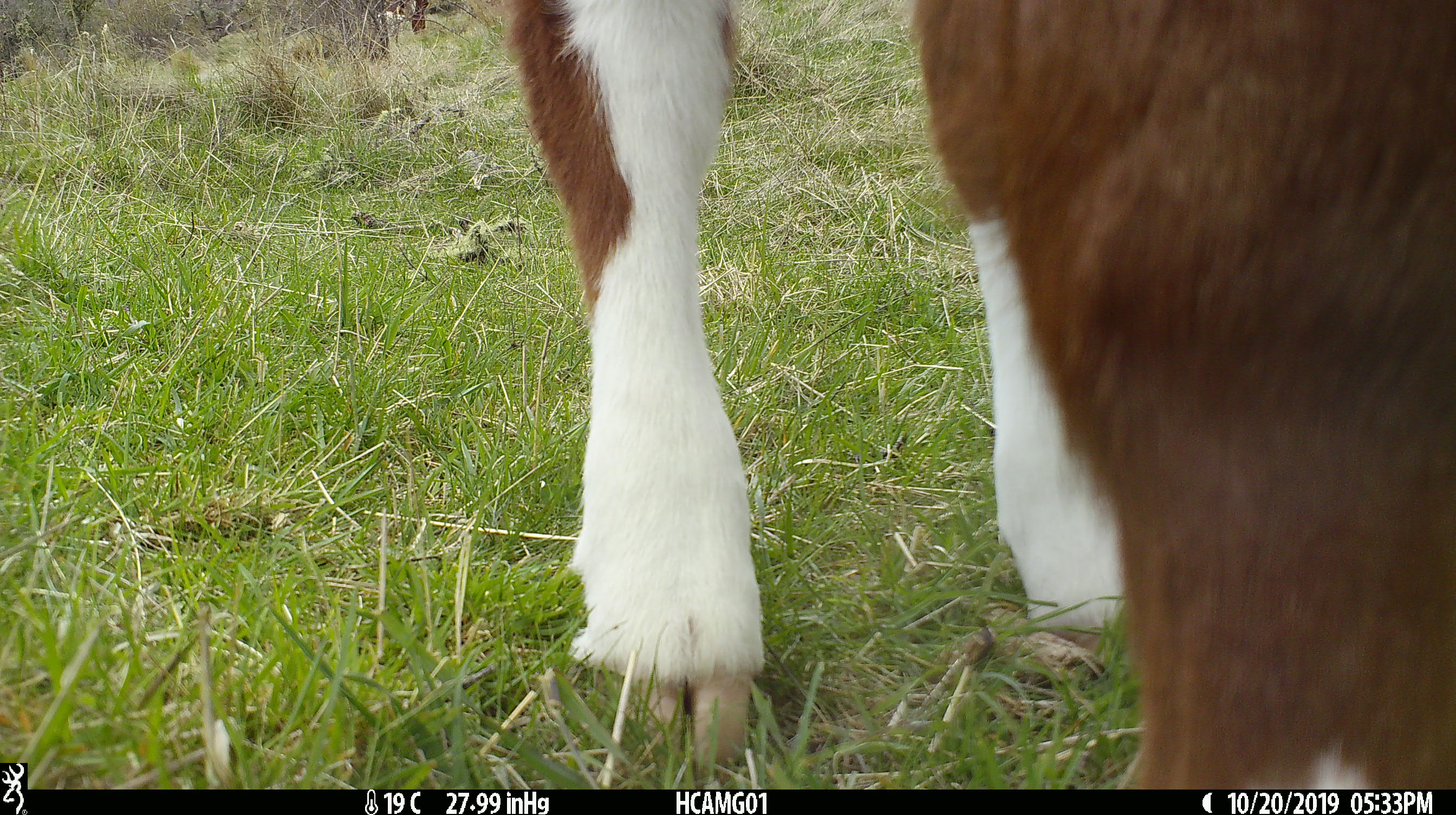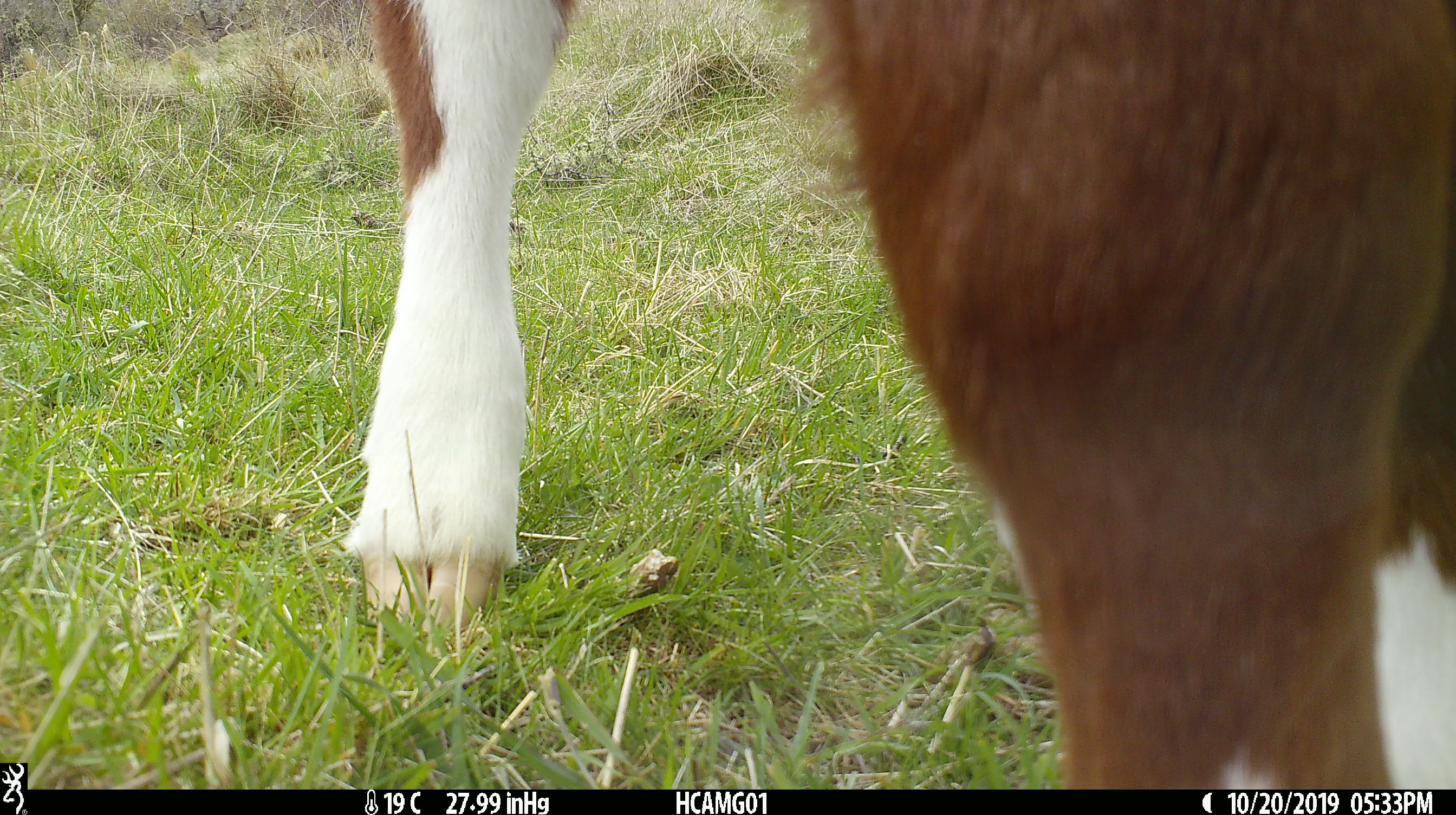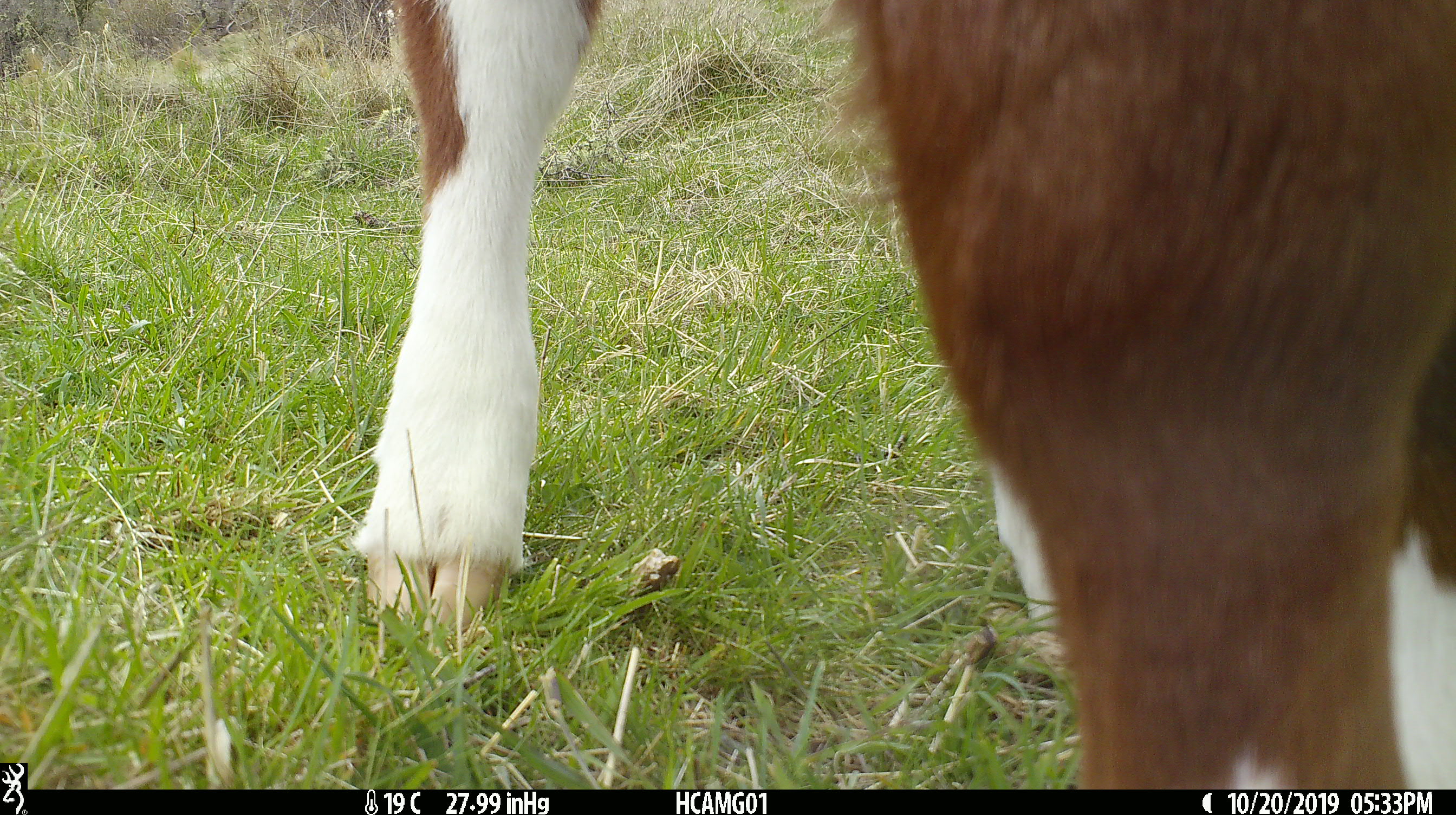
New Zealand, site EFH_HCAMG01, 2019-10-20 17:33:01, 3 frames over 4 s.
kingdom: Animalia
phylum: Chordata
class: Mammalia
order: Artiodactyla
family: Bovidae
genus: Bos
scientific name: Bos taurus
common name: domestic cow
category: cow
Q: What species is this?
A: Cow (domestic cow) (Bos taurus).